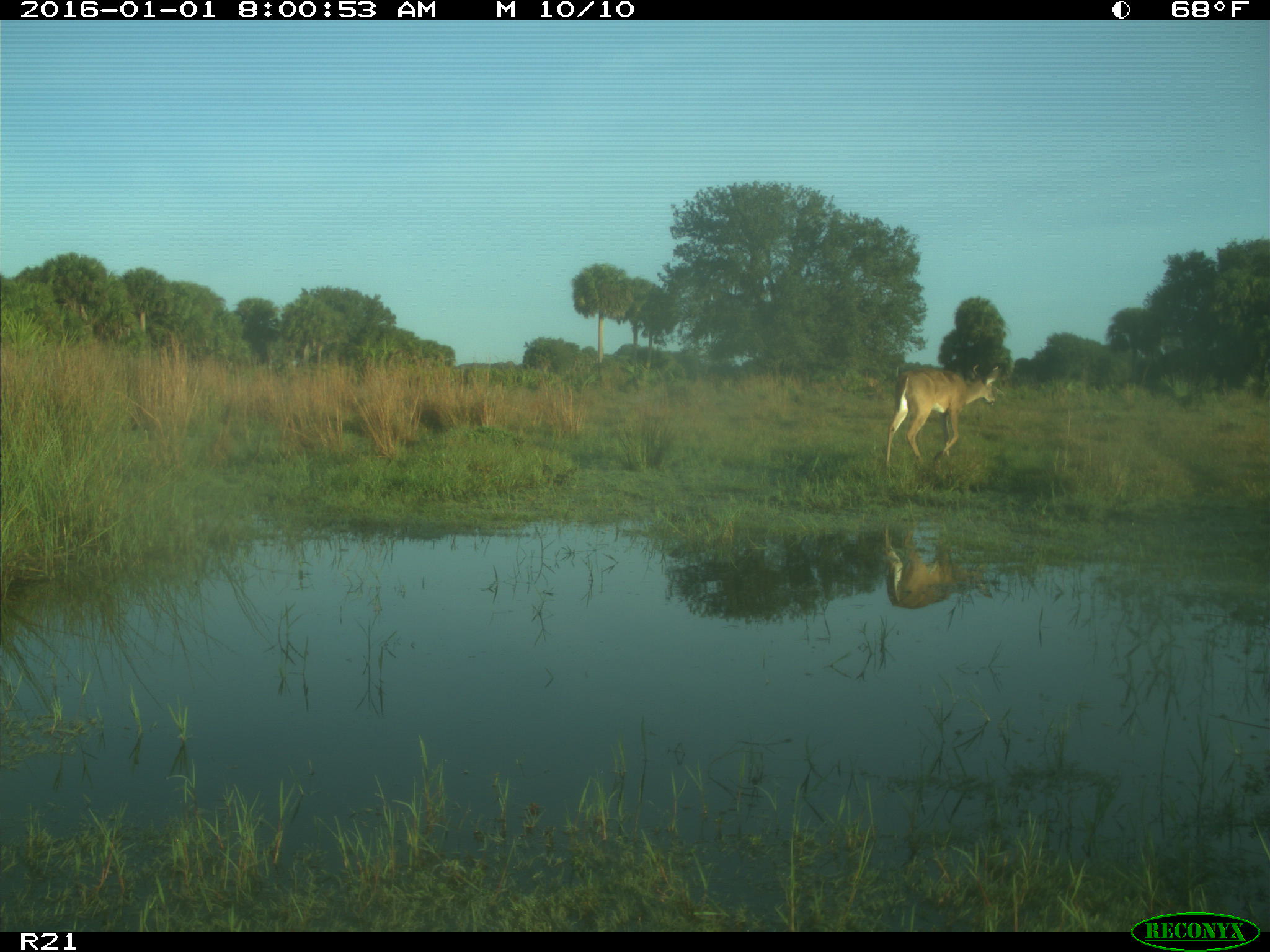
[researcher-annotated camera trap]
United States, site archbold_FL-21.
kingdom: Animalia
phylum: Chordata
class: Mammalia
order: Artiodactyla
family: Cervidae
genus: Odocoileus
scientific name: Odocoileus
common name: deer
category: unidentified deer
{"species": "unidentified deer (deer) (Odocoileus)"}